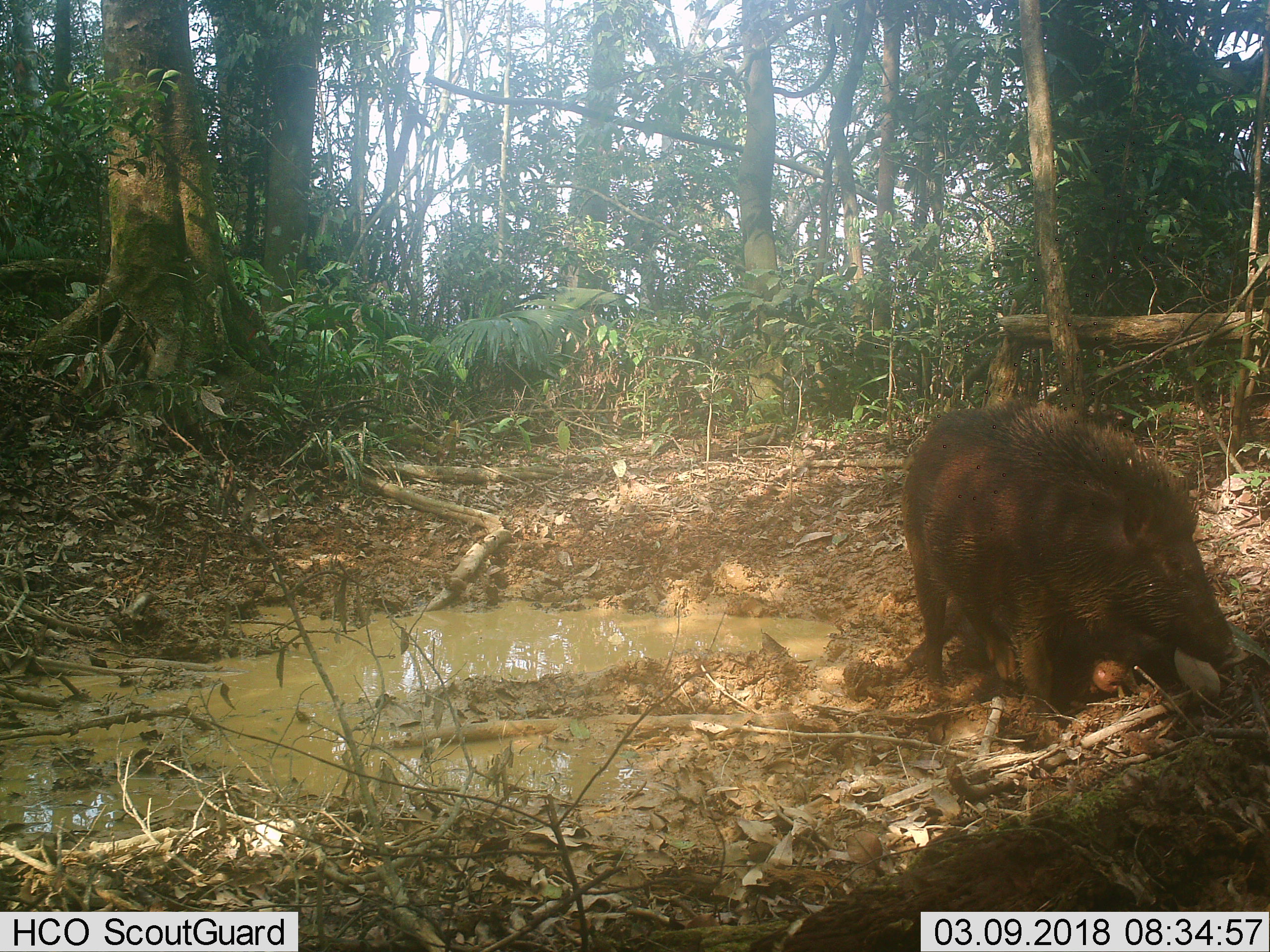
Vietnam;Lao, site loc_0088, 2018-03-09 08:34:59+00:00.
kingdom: Animalia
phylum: Chordata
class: Mammalia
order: Artiodactyla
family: Suidae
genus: Sus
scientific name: Sus scrofa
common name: eurasian wild pig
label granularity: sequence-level